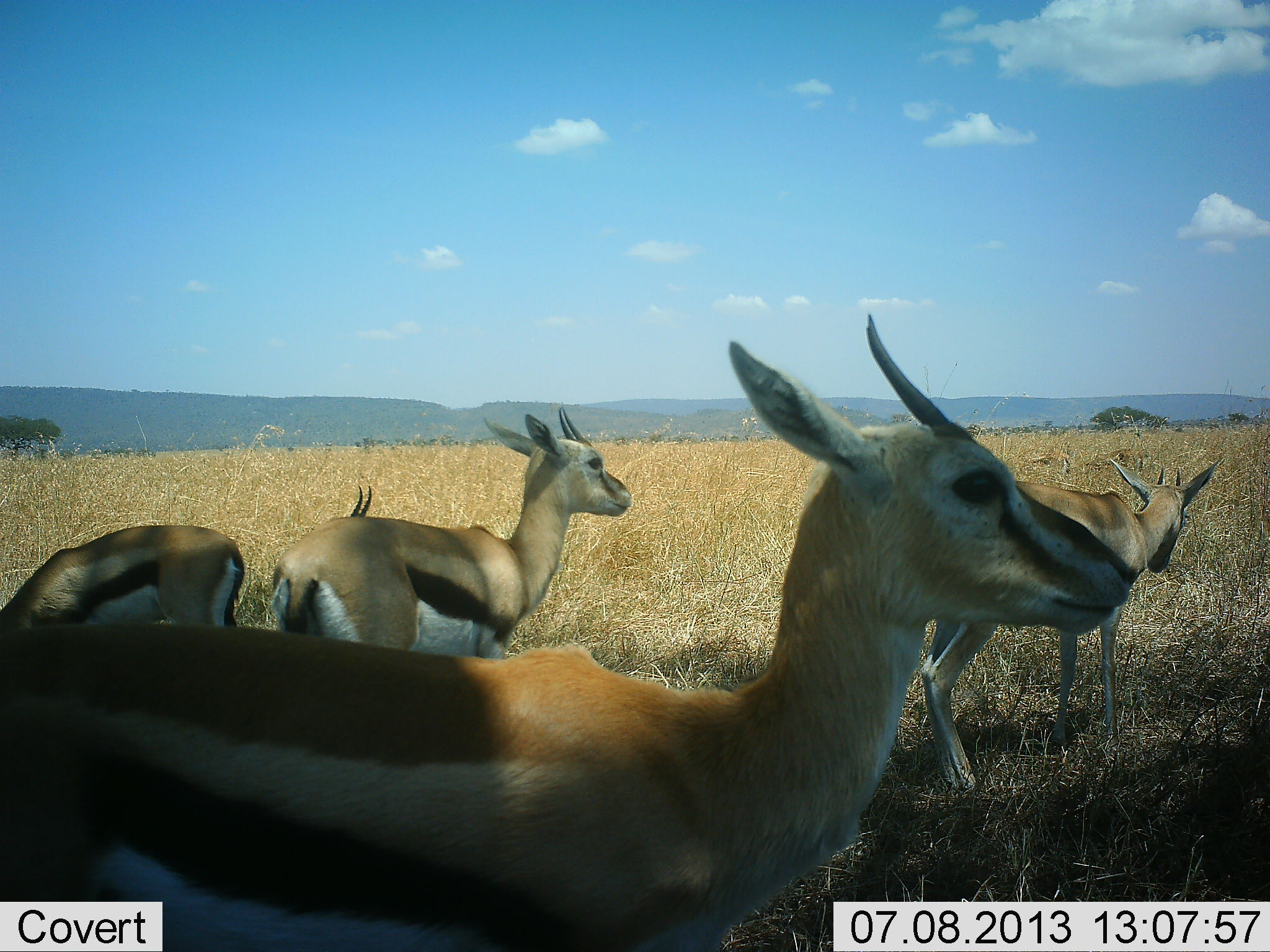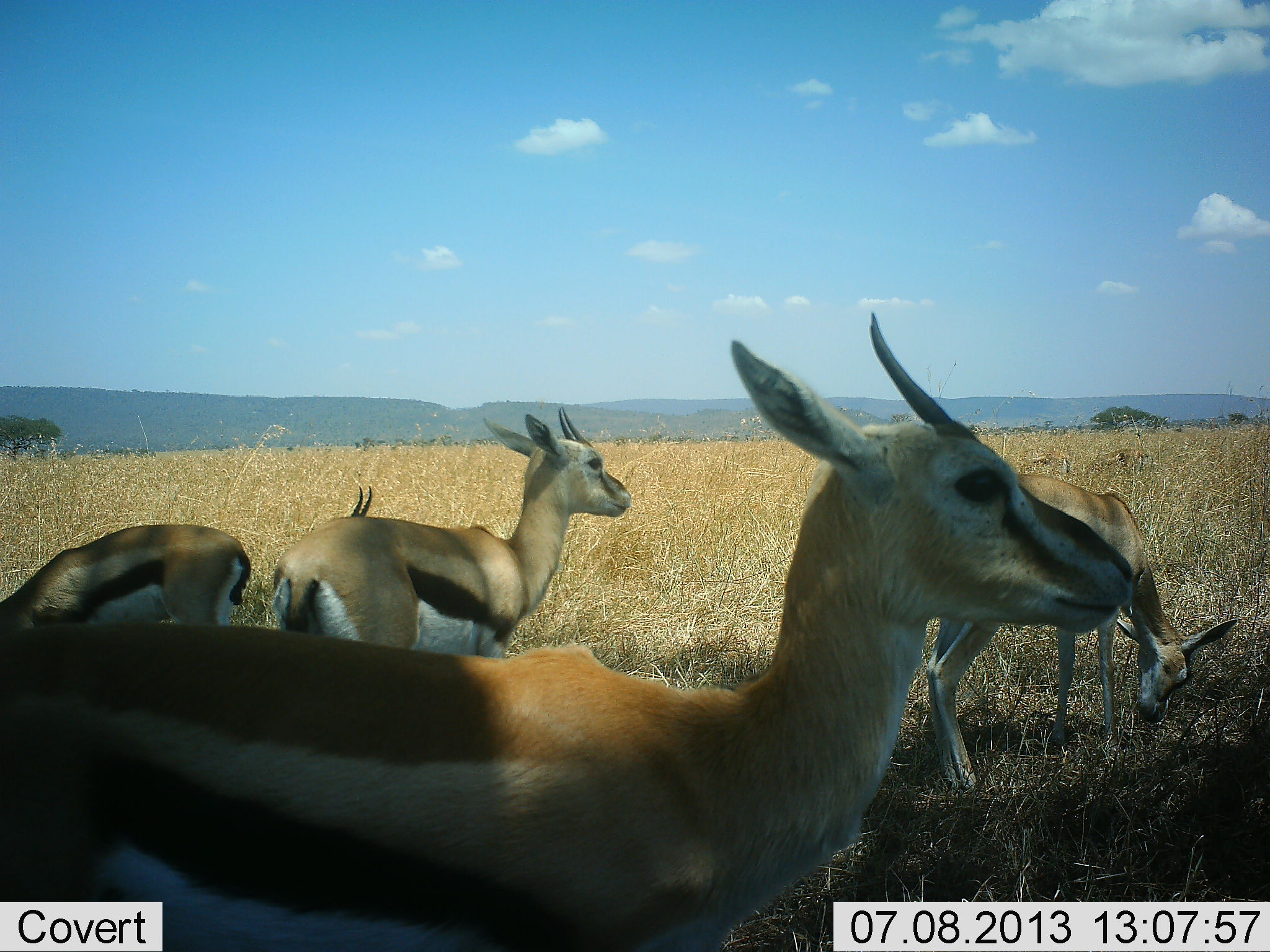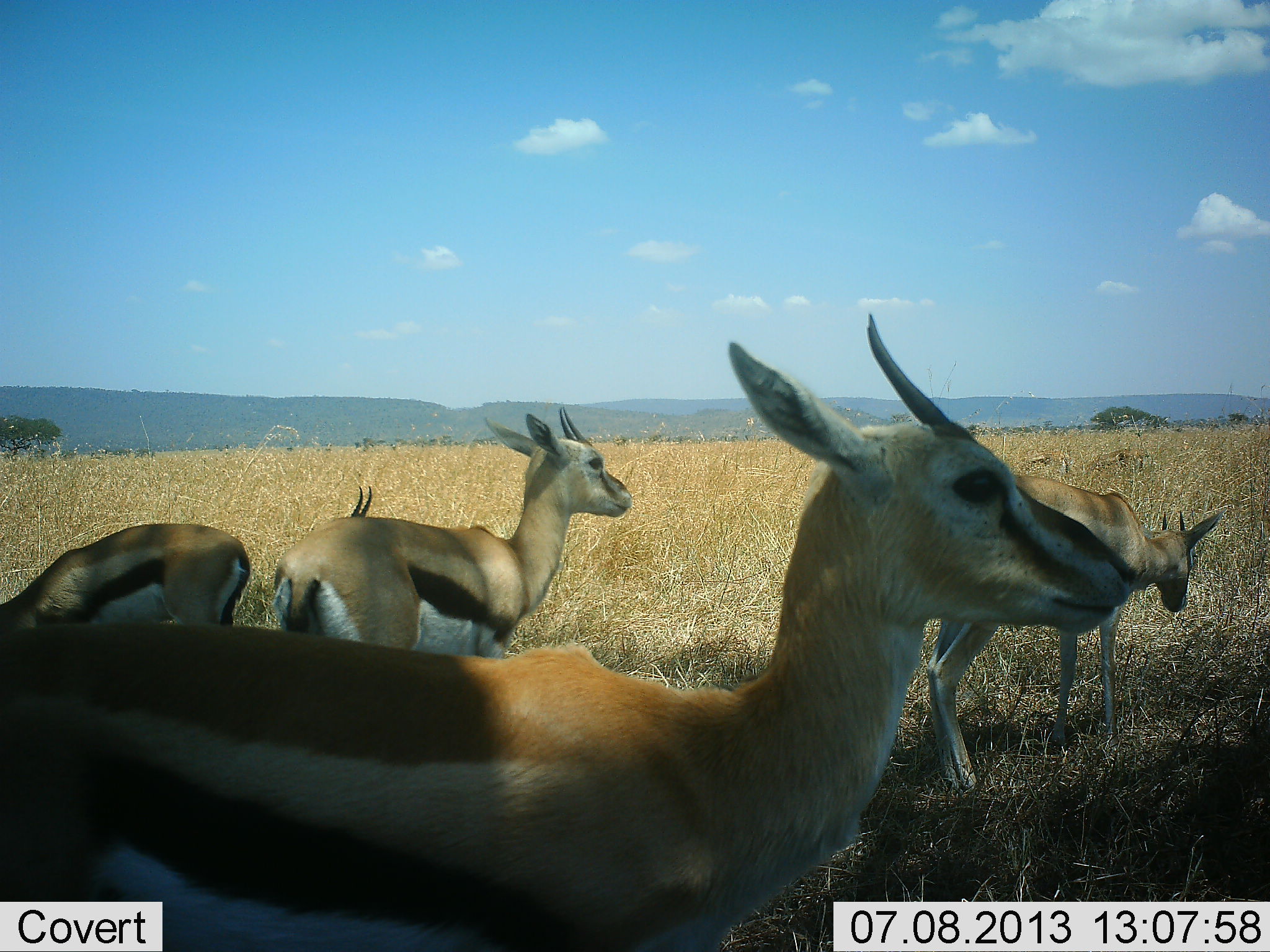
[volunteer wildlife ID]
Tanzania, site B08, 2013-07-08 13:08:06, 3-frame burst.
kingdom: Animalia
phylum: Chordata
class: Mammalia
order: Artiodactyla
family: Bovidae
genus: Eudorcas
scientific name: Eudorcas thomsonii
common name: thomson's gazelle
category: gazellethomsons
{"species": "gazellethomsons (thomson's gazelle) (Eudorcas thomsonii)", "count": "5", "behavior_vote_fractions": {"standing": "90%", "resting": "10%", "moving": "20%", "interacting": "10%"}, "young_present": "10%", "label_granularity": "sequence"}